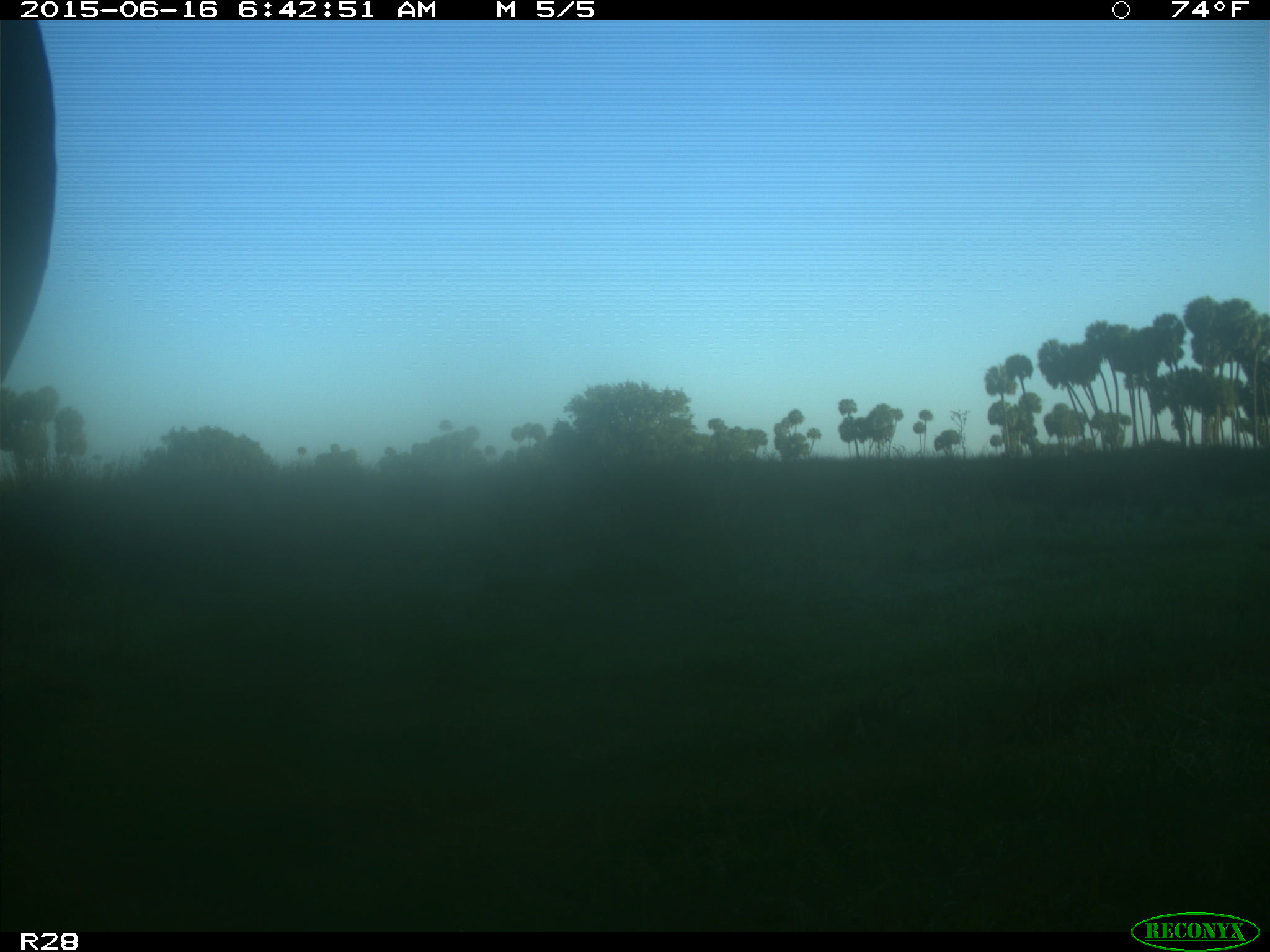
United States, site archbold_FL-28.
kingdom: Animalia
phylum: Chordata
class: Mammalia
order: Artiodactyla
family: Bovidae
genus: Bos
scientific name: Bos taurus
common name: domestic cow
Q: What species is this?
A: Bos taurus (domestic cow).